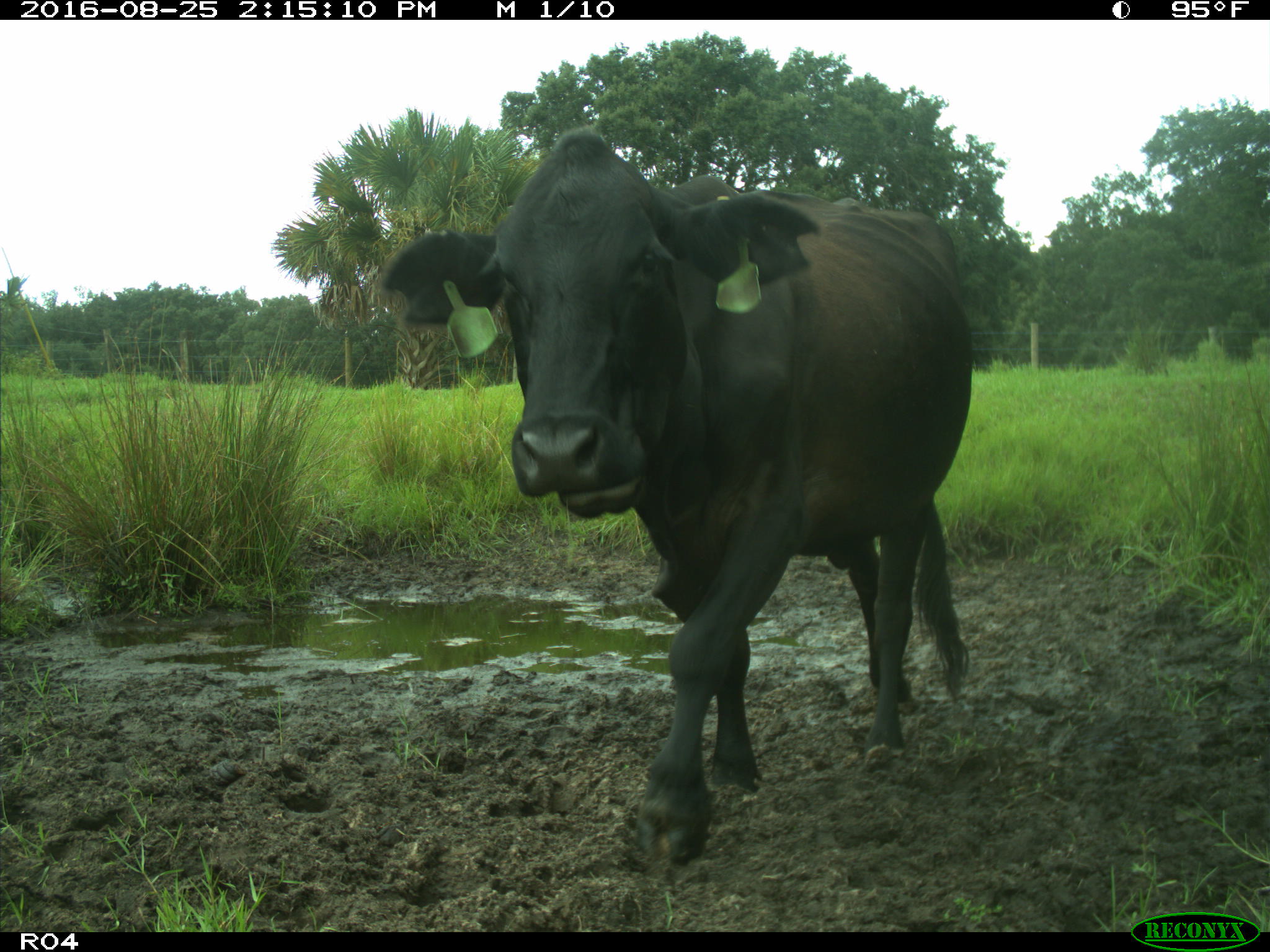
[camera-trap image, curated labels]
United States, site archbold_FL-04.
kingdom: Animalia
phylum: Chordata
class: Mammalia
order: Artiodactyla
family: Bovidae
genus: Bos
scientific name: Bos taurus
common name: domestic cow